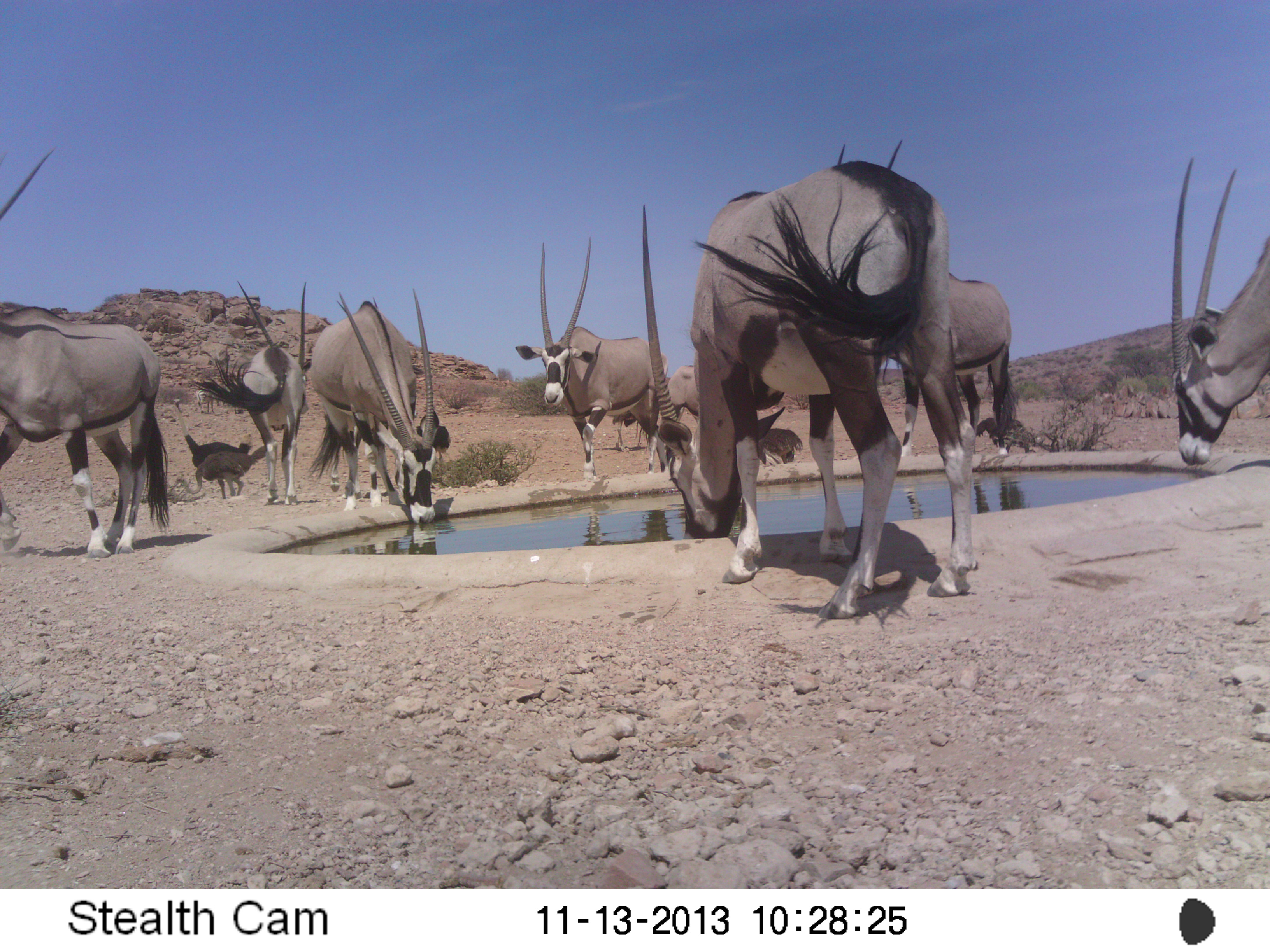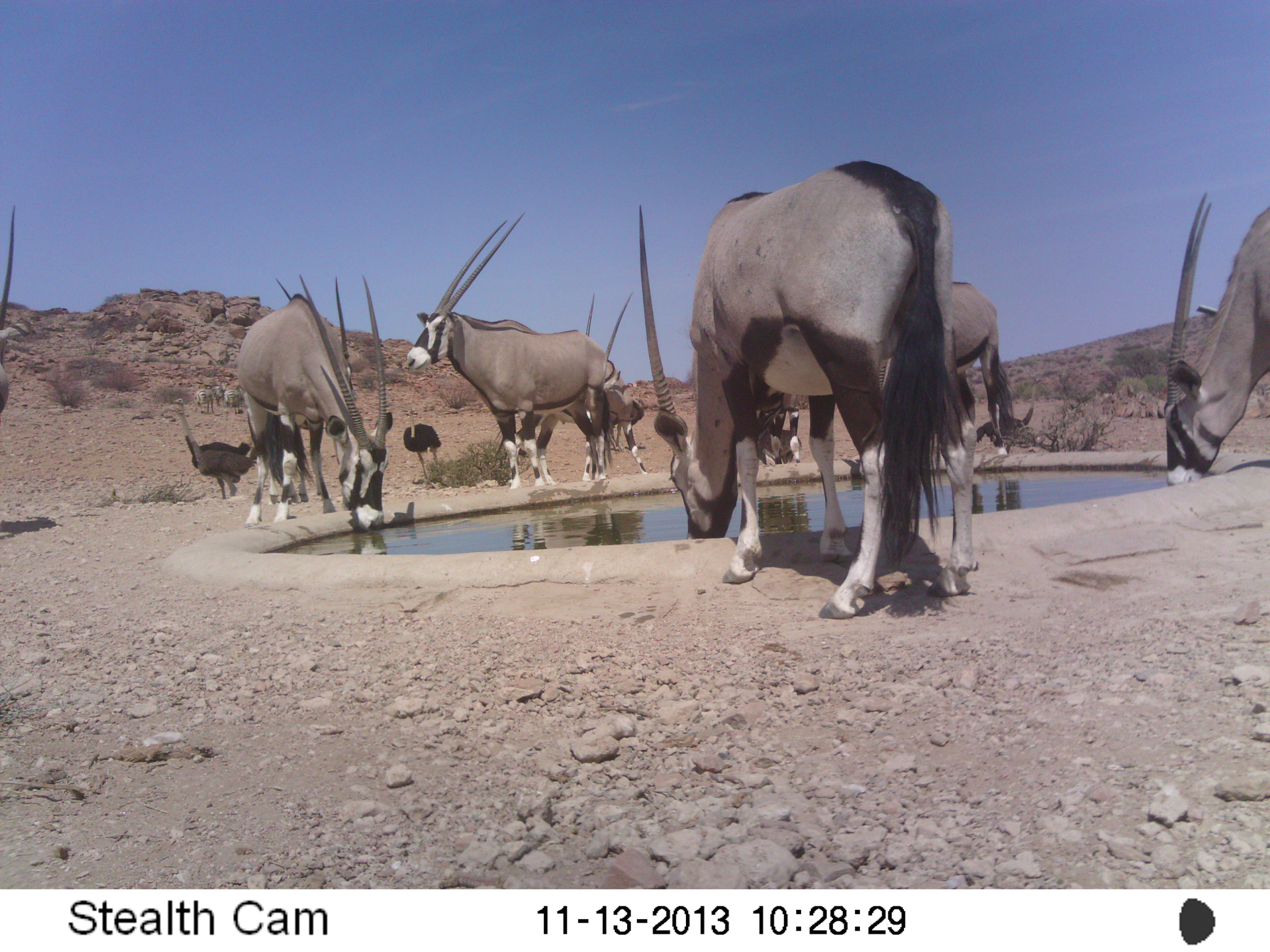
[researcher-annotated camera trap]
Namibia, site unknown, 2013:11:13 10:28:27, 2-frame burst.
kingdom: Animalia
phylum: Chordata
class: Mammalia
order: Artiodactyla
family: Bovidae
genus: Oryx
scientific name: Oryx gazella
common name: gemsbok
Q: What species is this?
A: Oryx gazella (gemsbok).